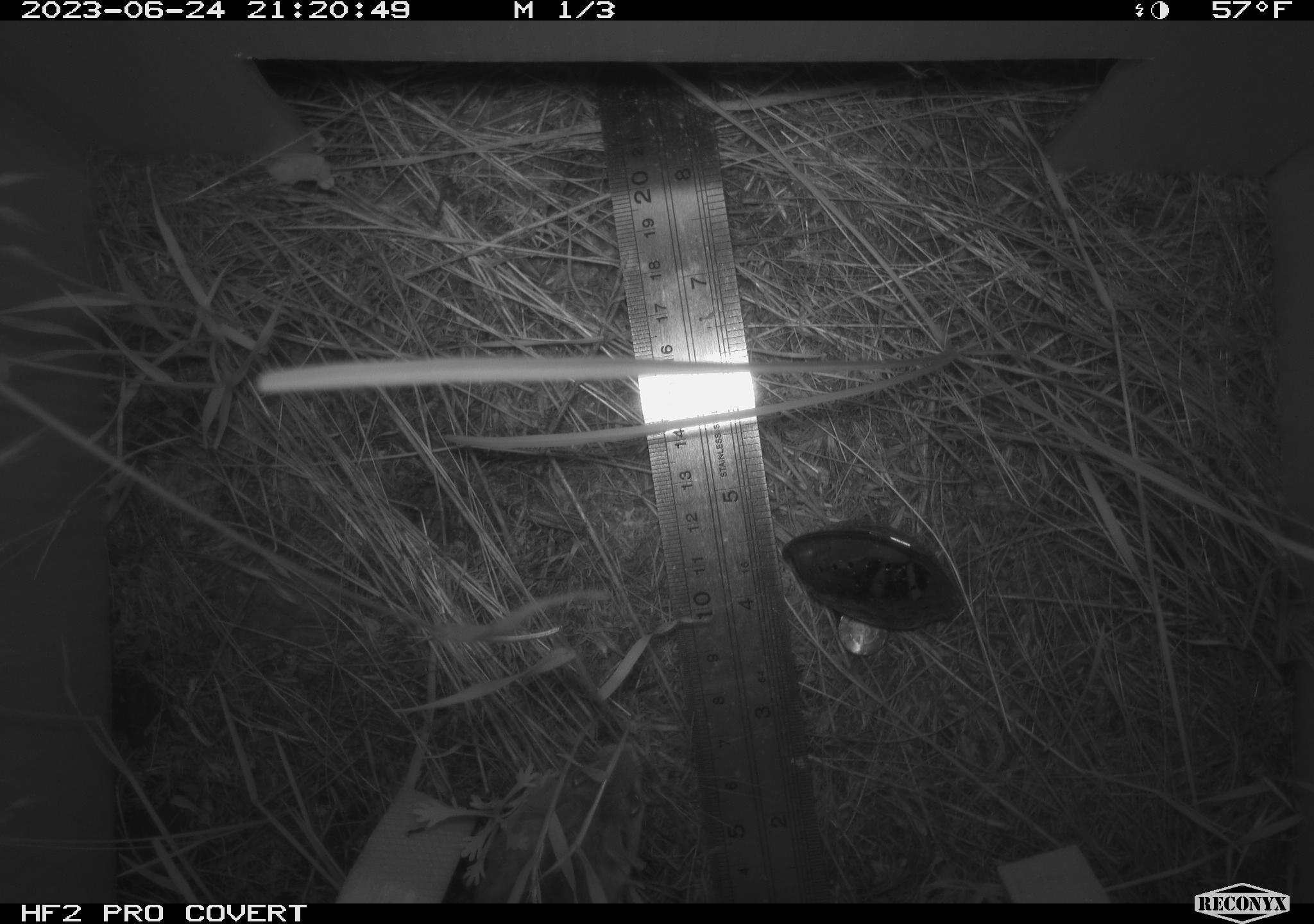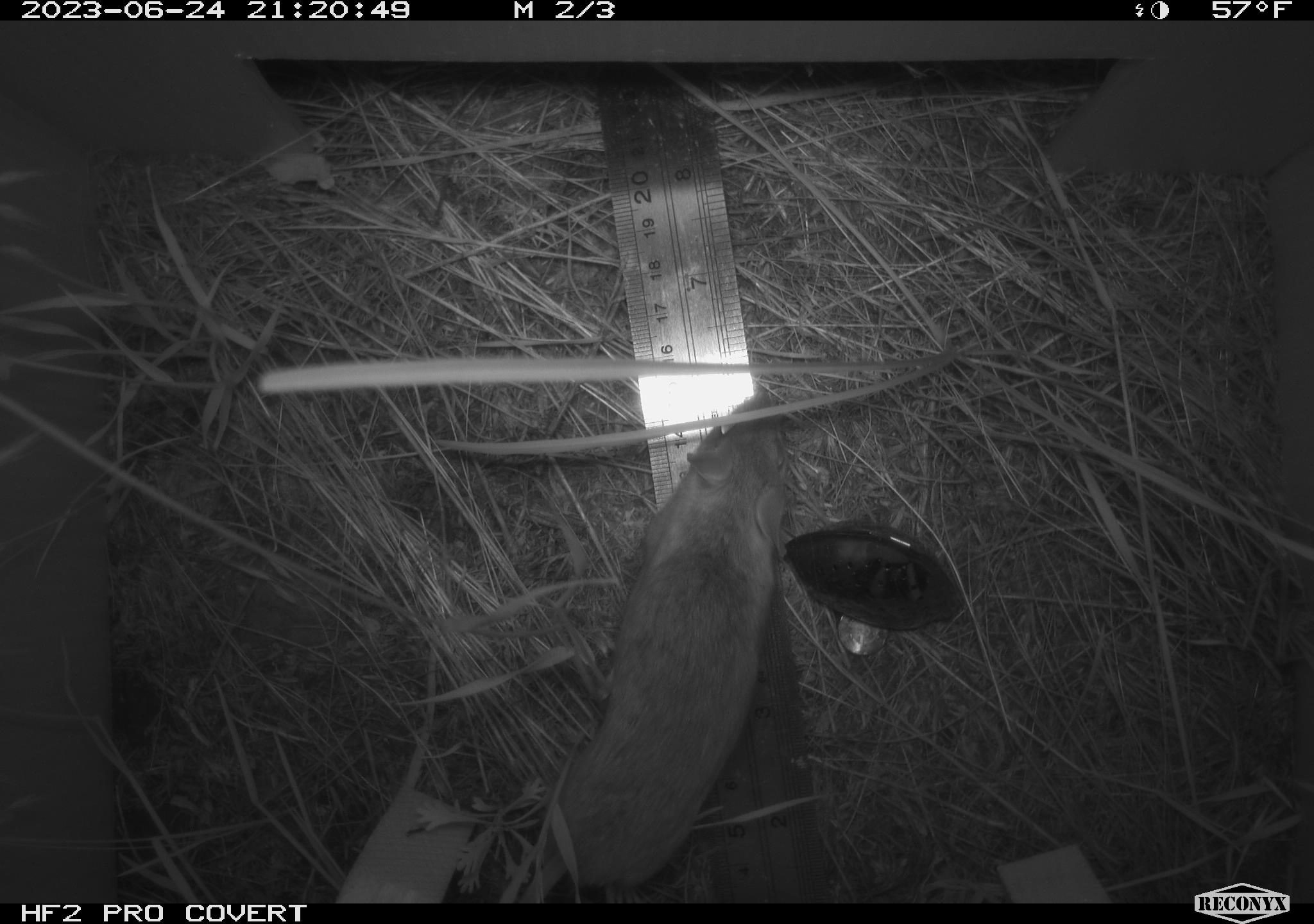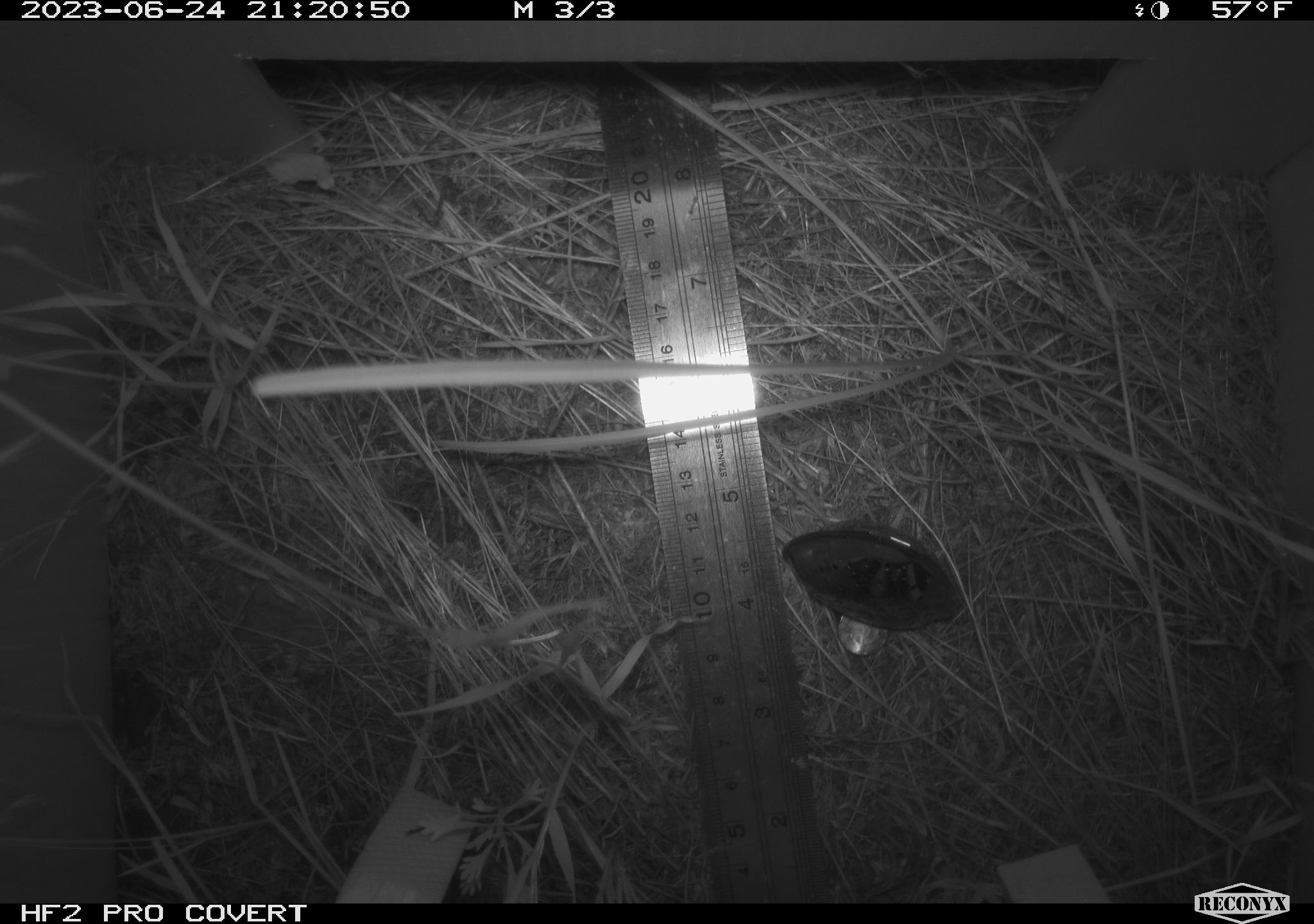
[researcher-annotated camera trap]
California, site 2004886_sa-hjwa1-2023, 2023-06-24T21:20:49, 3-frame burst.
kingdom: Animalia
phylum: Chordata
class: Mammalia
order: Rodentia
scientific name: Rodentia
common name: mouse species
Mouse species (Rodentia).